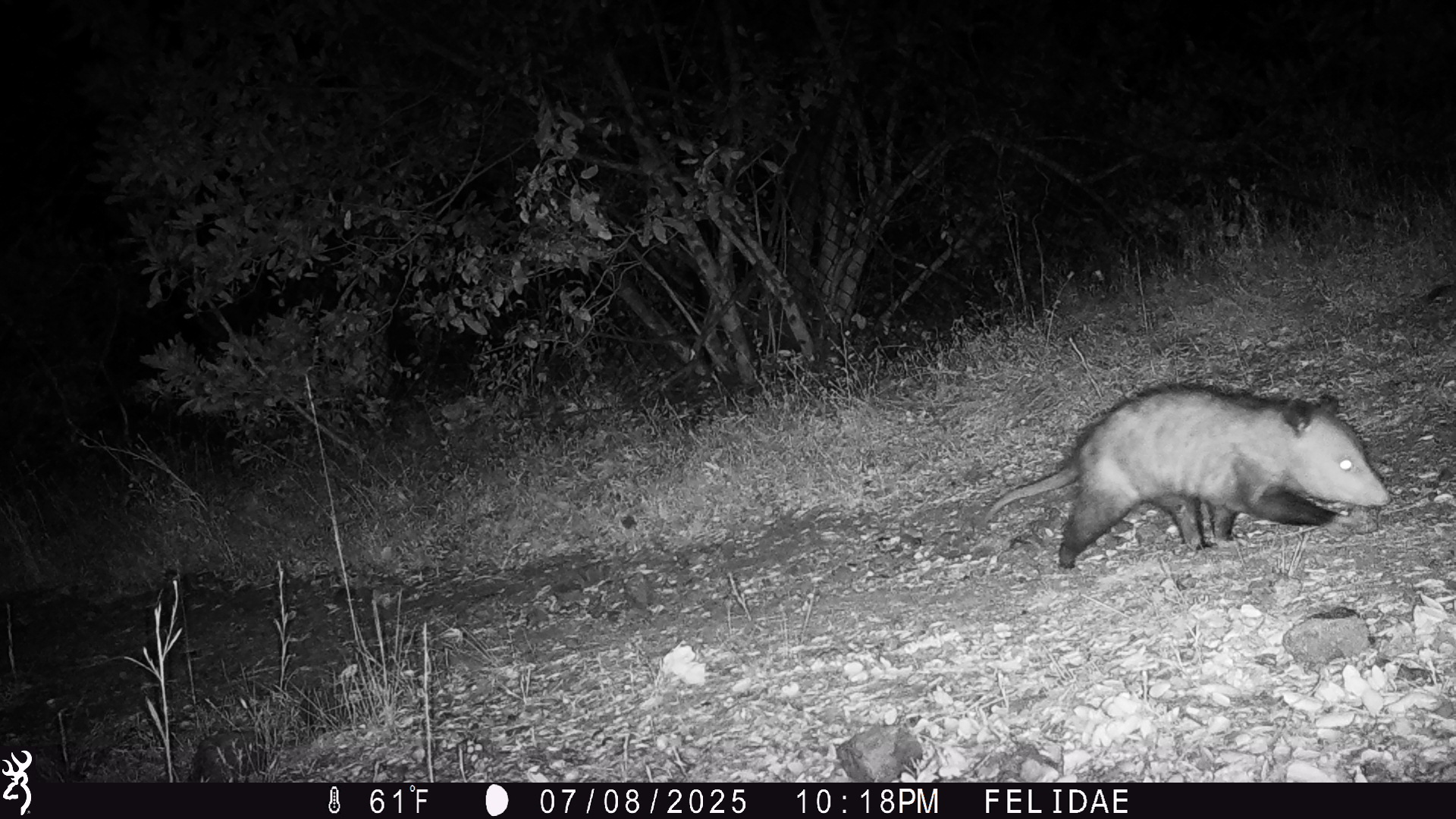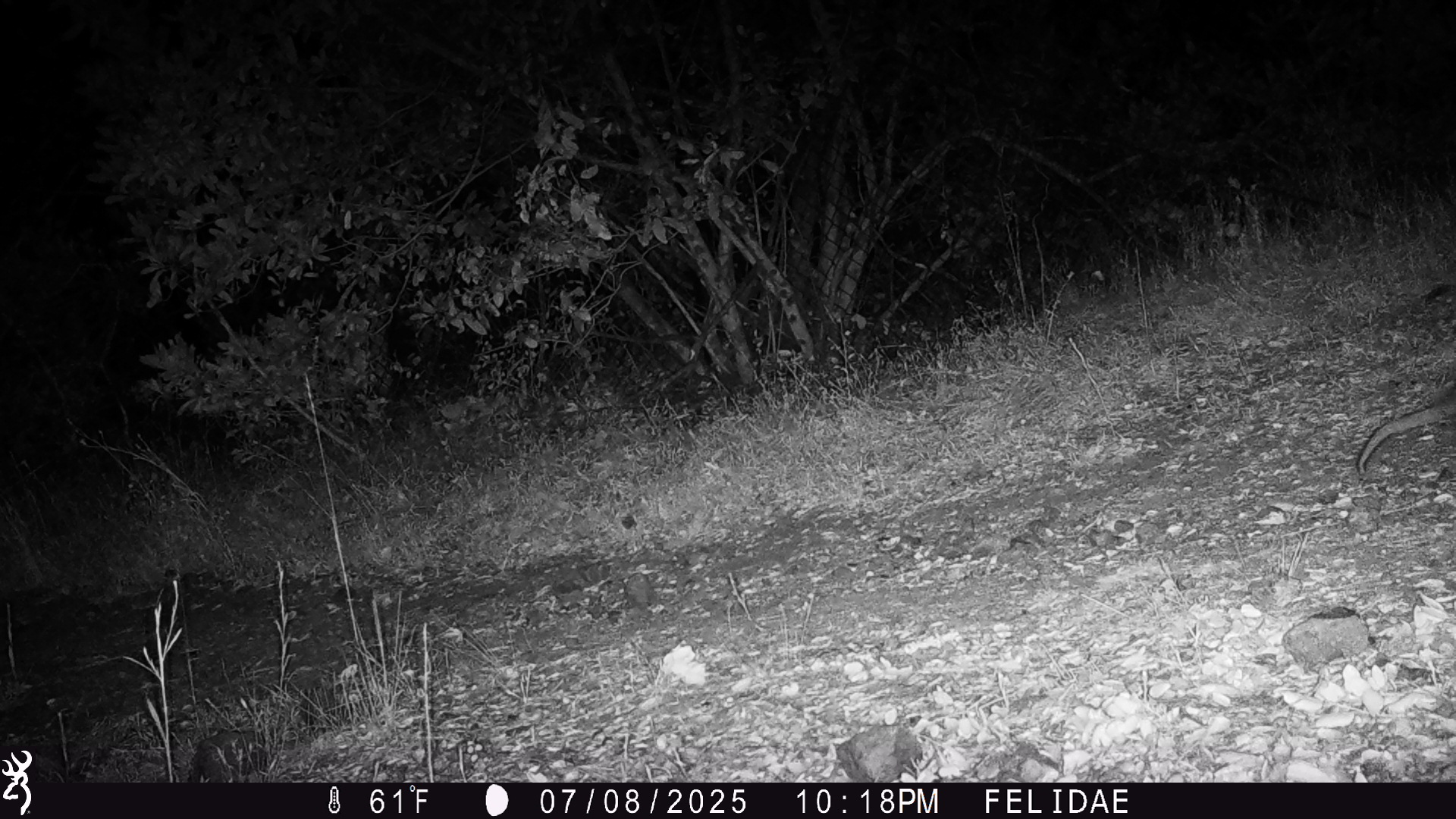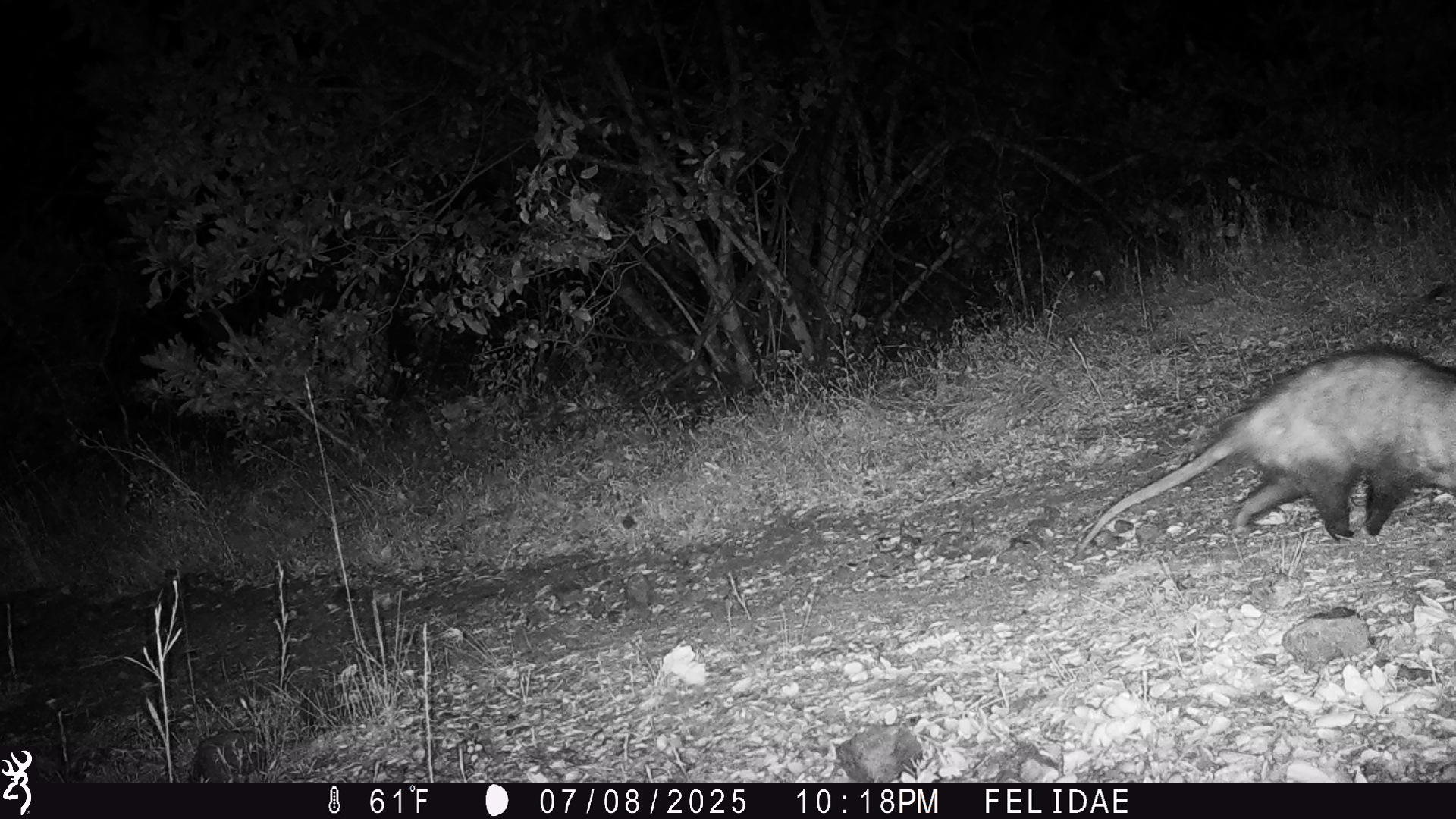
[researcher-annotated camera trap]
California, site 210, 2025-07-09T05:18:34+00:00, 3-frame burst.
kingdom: Animalia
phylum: Chordata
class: Mammalia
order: Didelphimorphia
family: Didelphidae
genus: Didelphis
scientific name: Didelphis virginiana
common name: virginia opossum